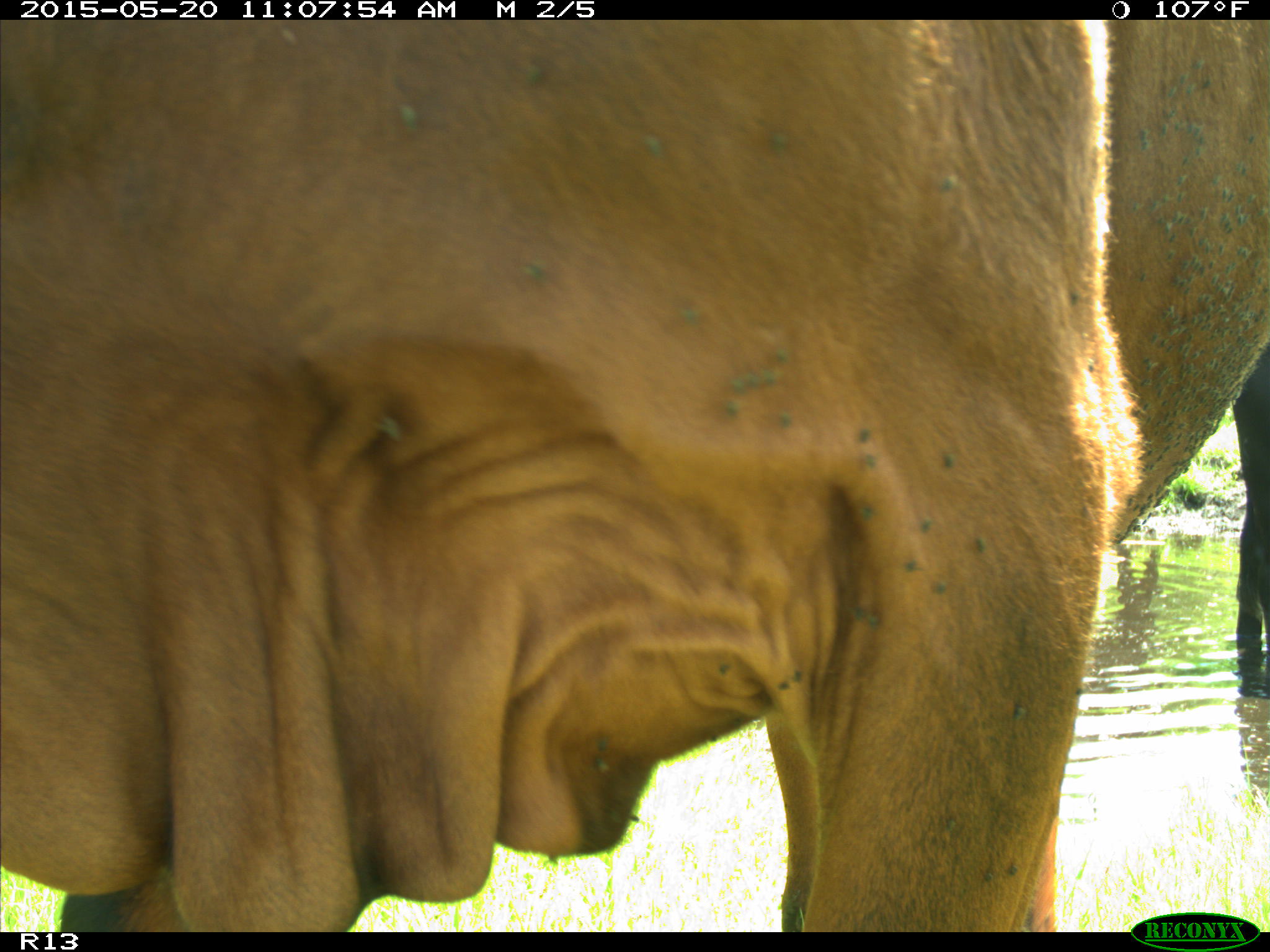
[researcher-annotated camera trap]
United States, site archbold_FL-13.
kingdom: Animalia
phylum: Chordata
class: Mammalia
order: Artiodactyla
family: Bovidae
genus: Bos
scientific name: Bos taurus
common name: domestic cow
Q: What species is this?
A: Bos taurus (domestic cow).